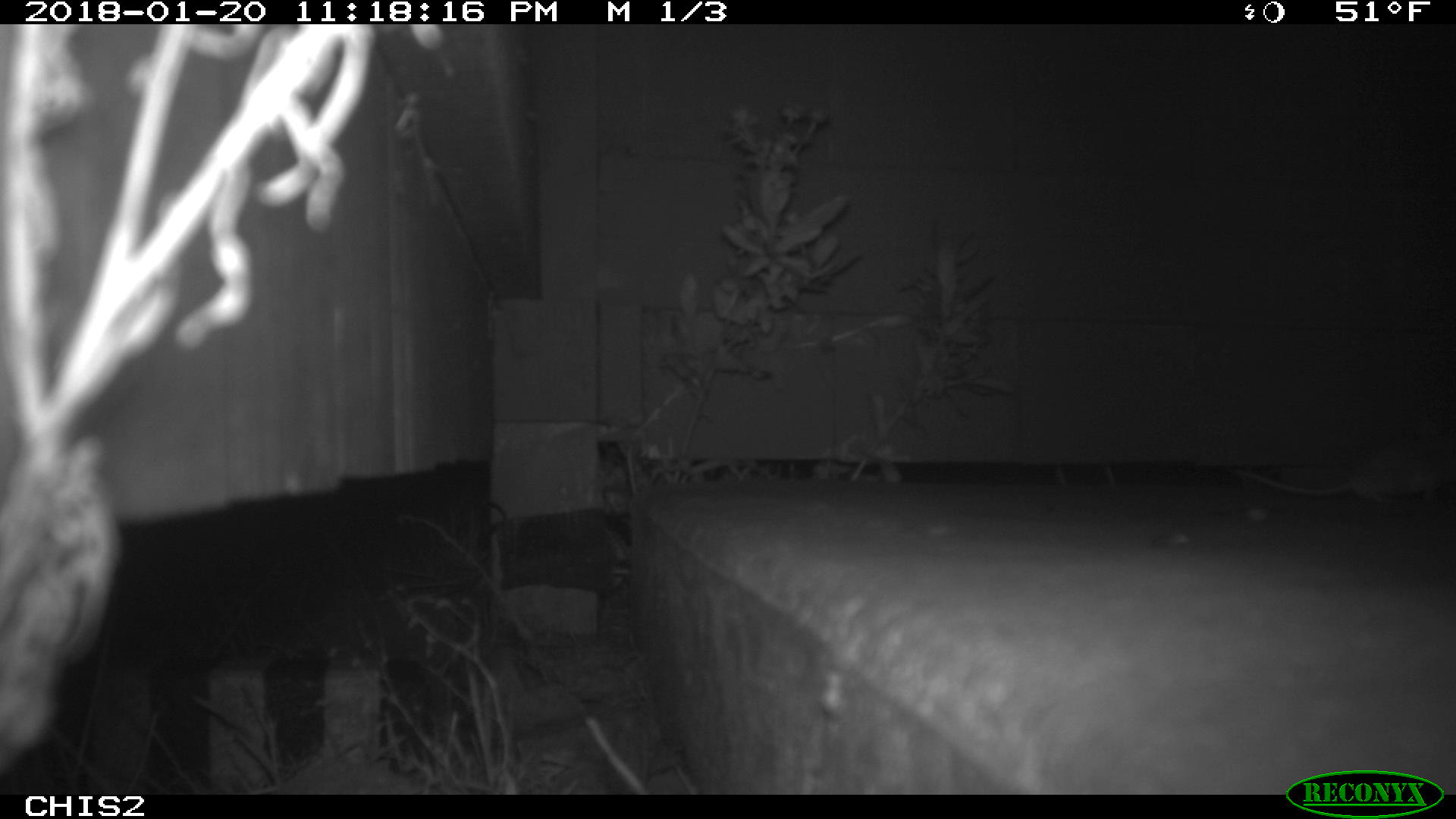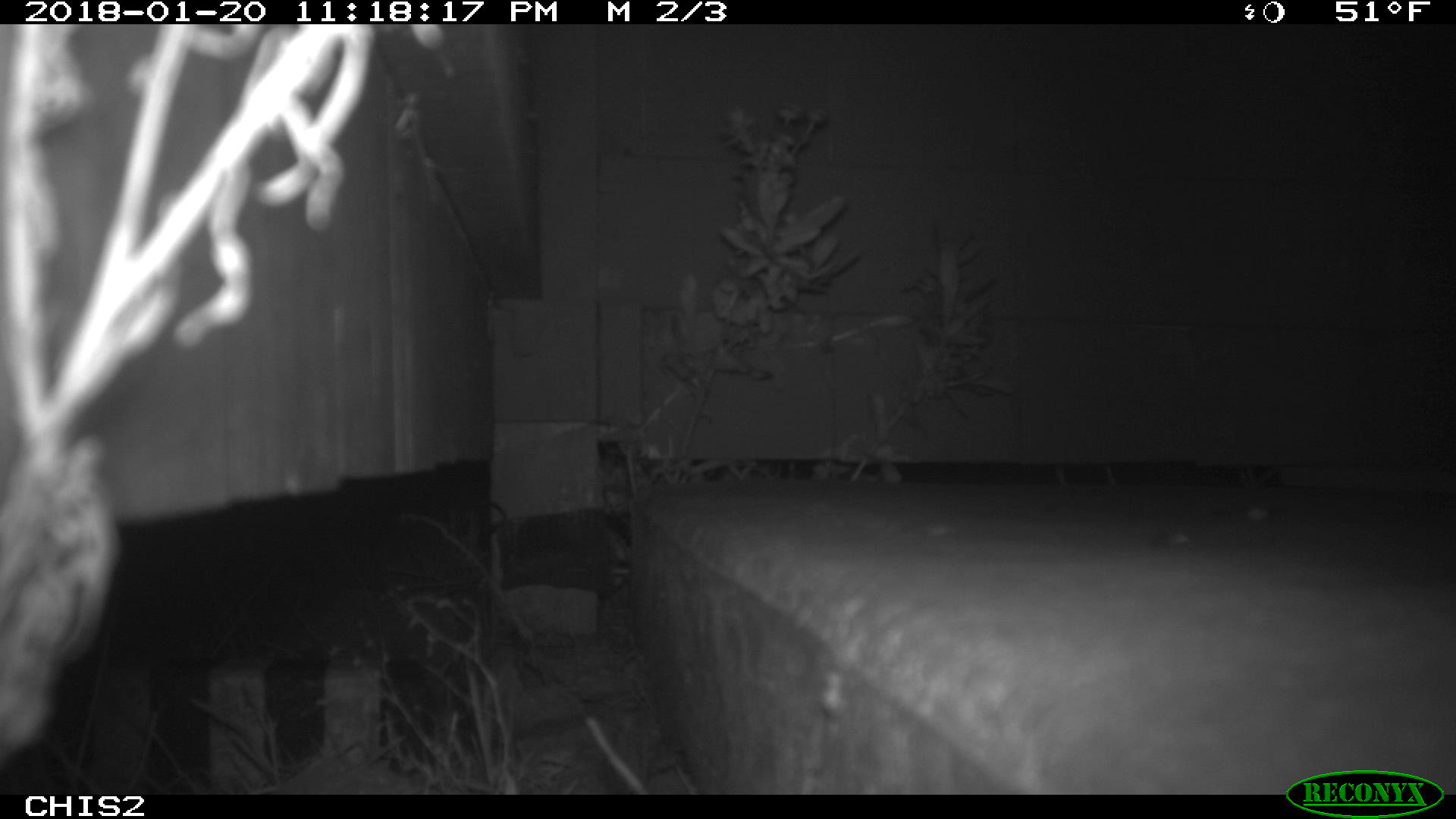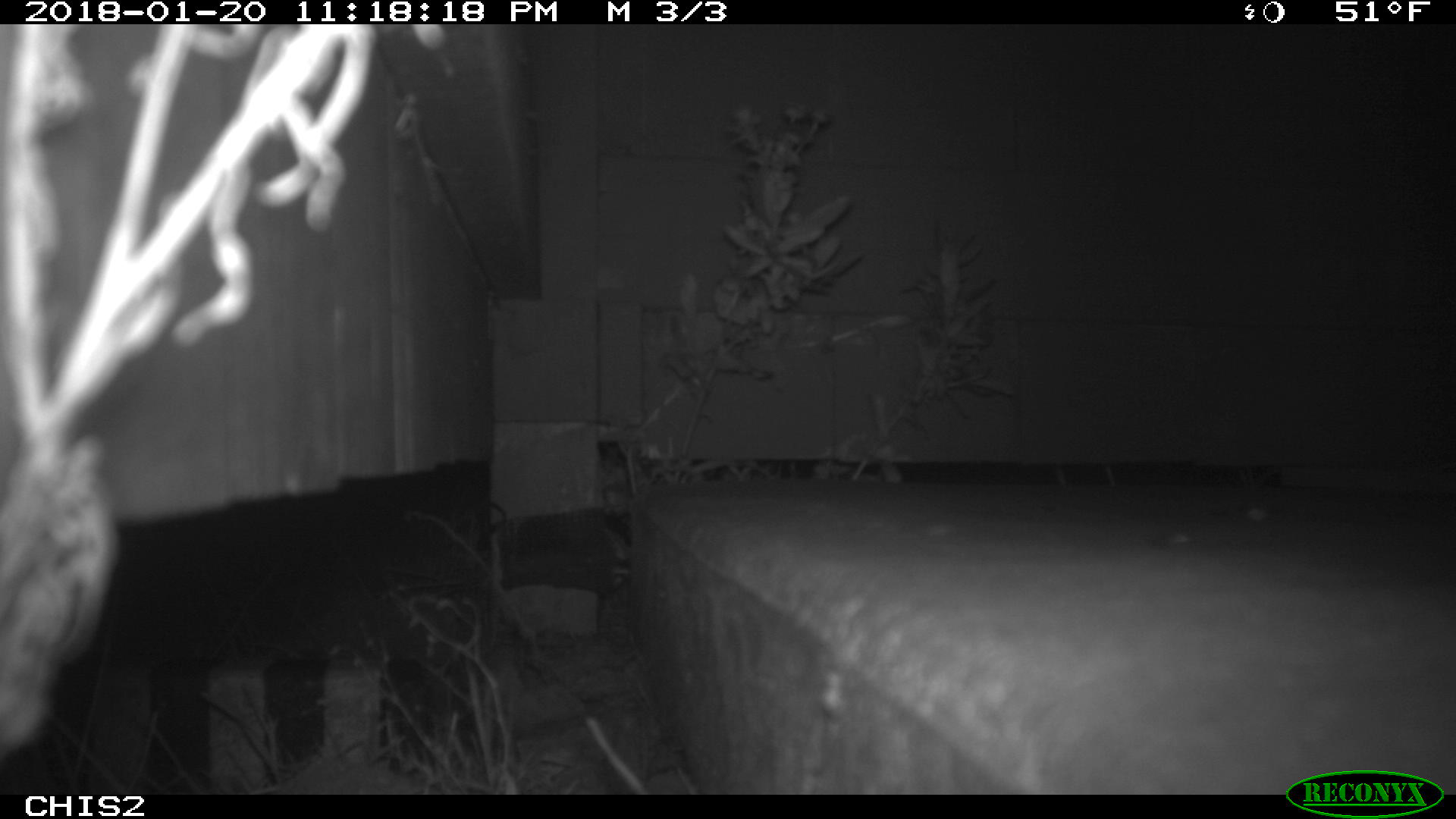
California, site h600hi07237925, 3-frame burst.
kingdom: Animalia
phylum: Chordata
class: Mammalia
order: Rodentia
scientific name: Rodentia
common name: rodent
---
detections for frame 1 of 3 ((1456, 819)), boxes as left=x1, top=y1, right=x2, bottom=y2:
rodent: left=1231, top=436, right=1455, bottom=505